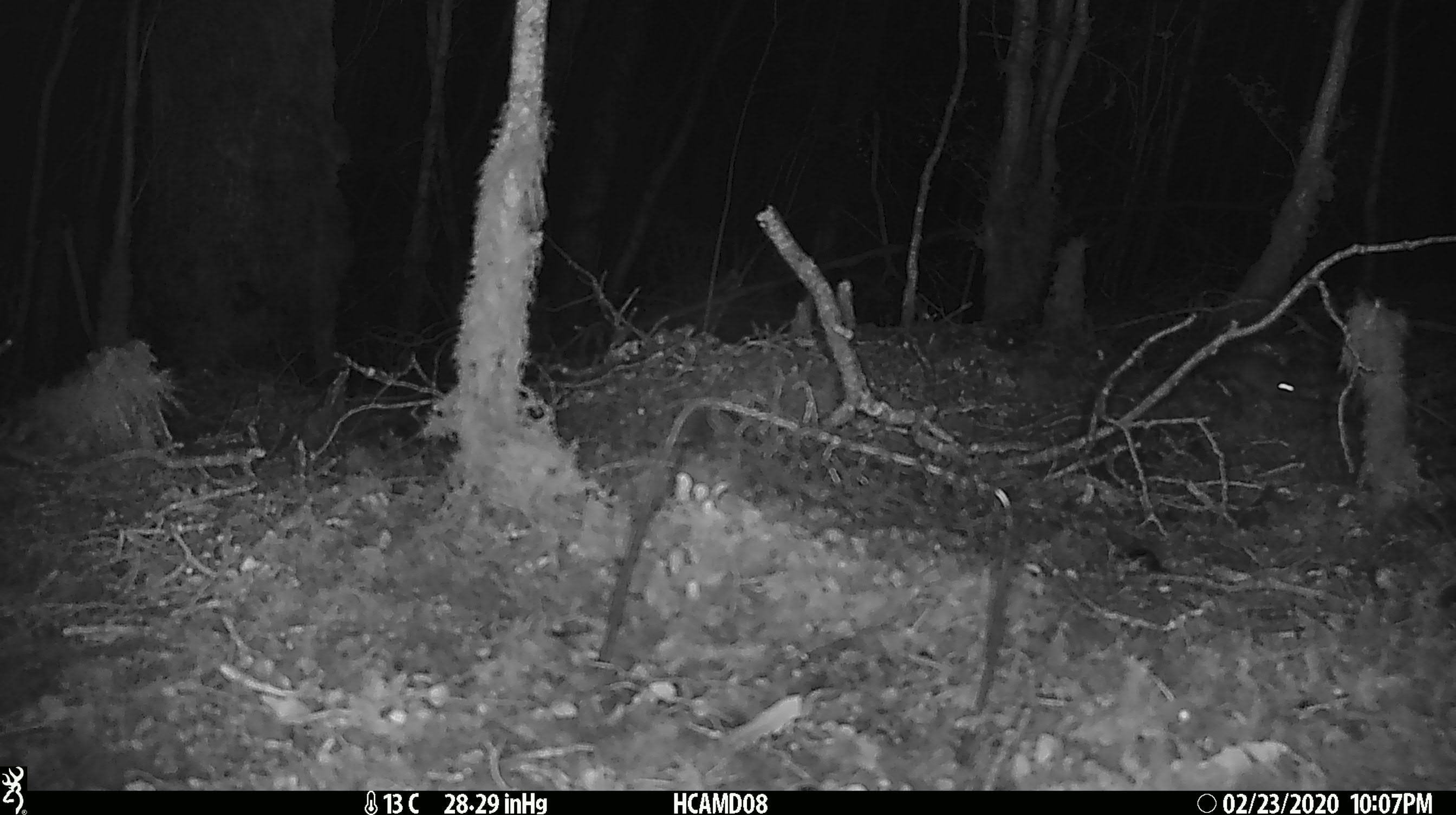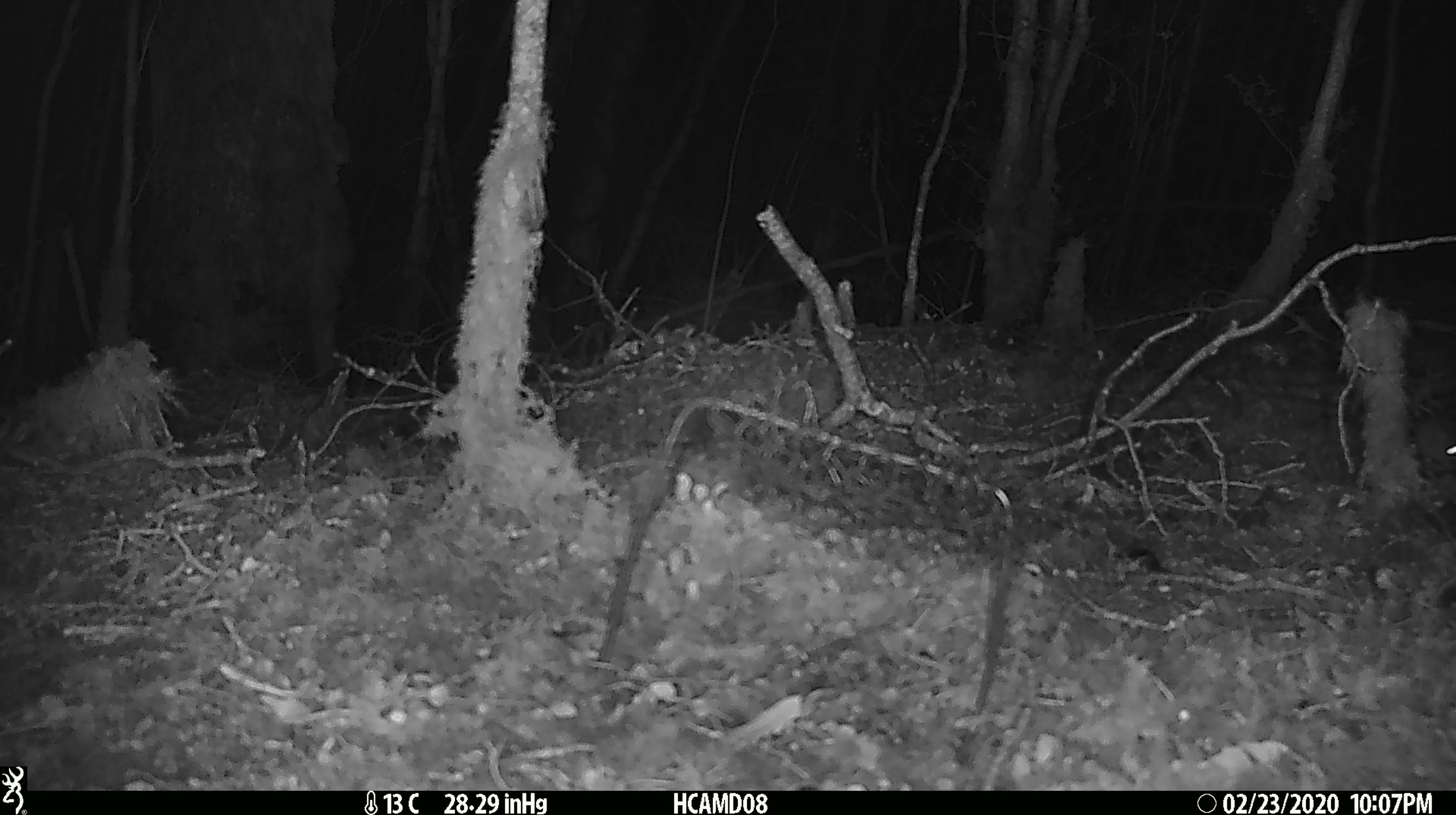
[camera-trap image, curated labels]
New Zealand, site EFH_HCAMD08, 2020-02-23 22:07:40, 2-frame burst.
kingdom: Animalia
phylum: Chordata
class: Mammalia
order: Rodentia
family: Muridae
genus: Mus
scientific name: Mus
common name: mouse